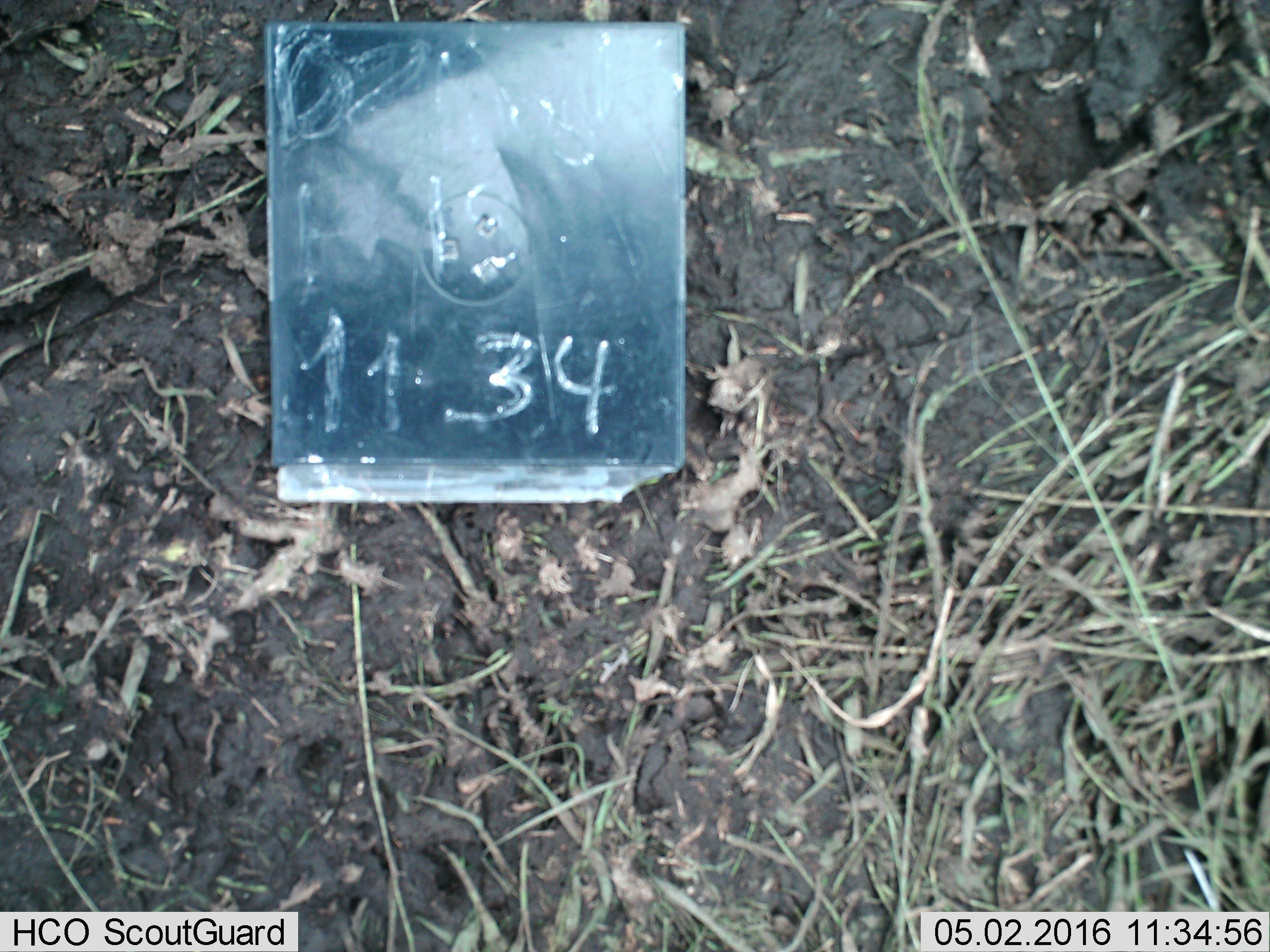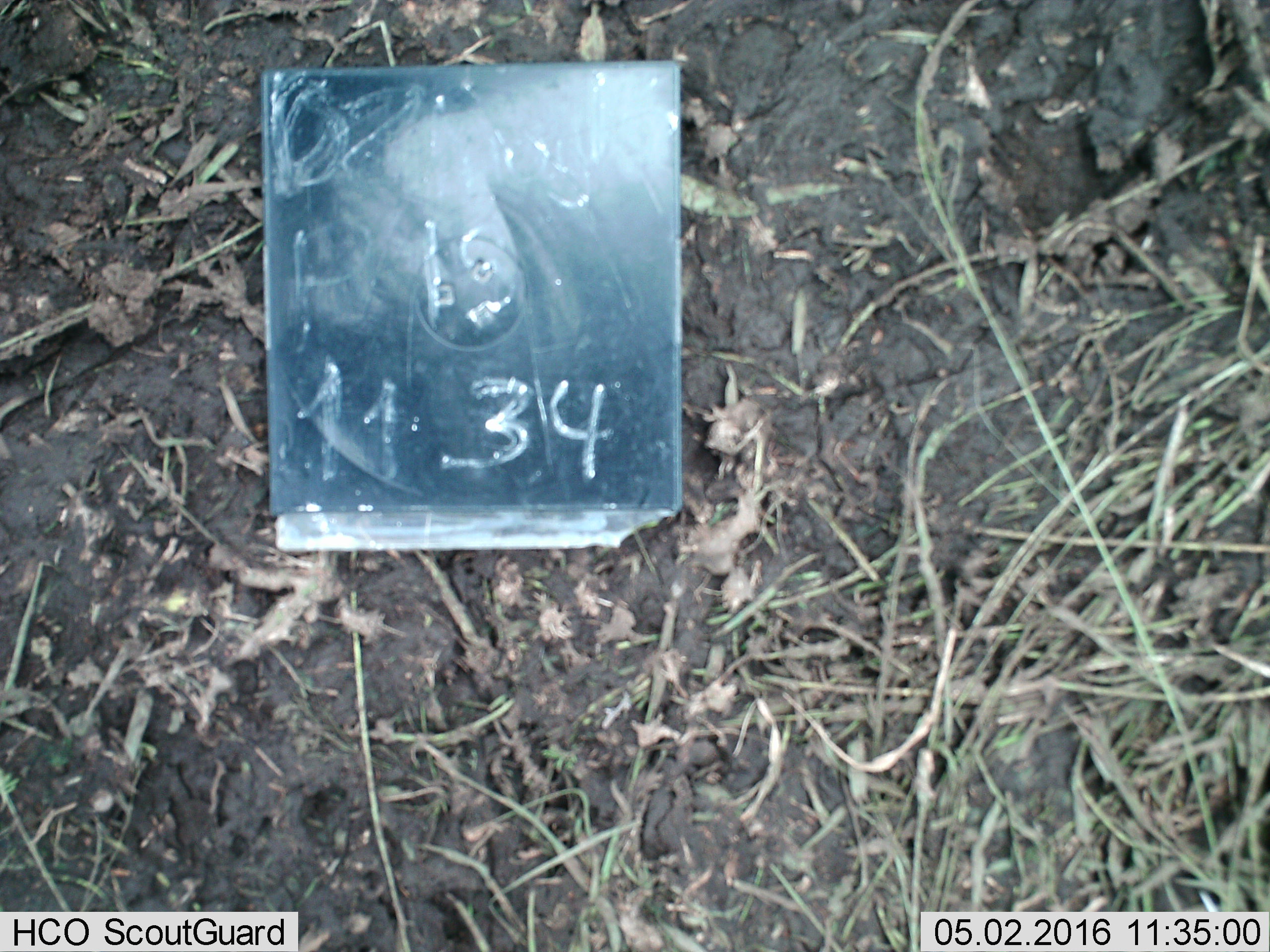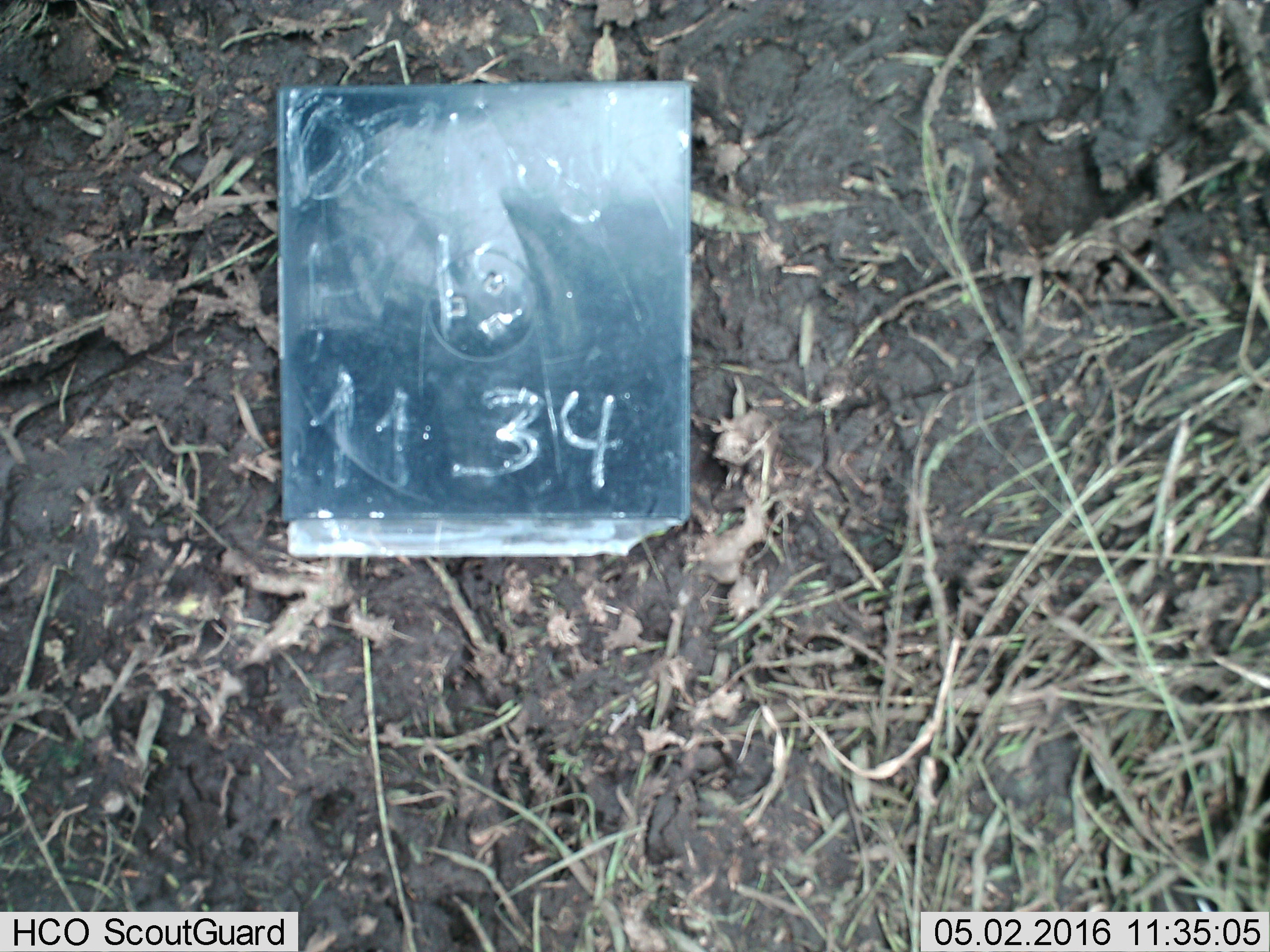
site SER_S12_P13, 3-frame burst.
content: unidentified animal